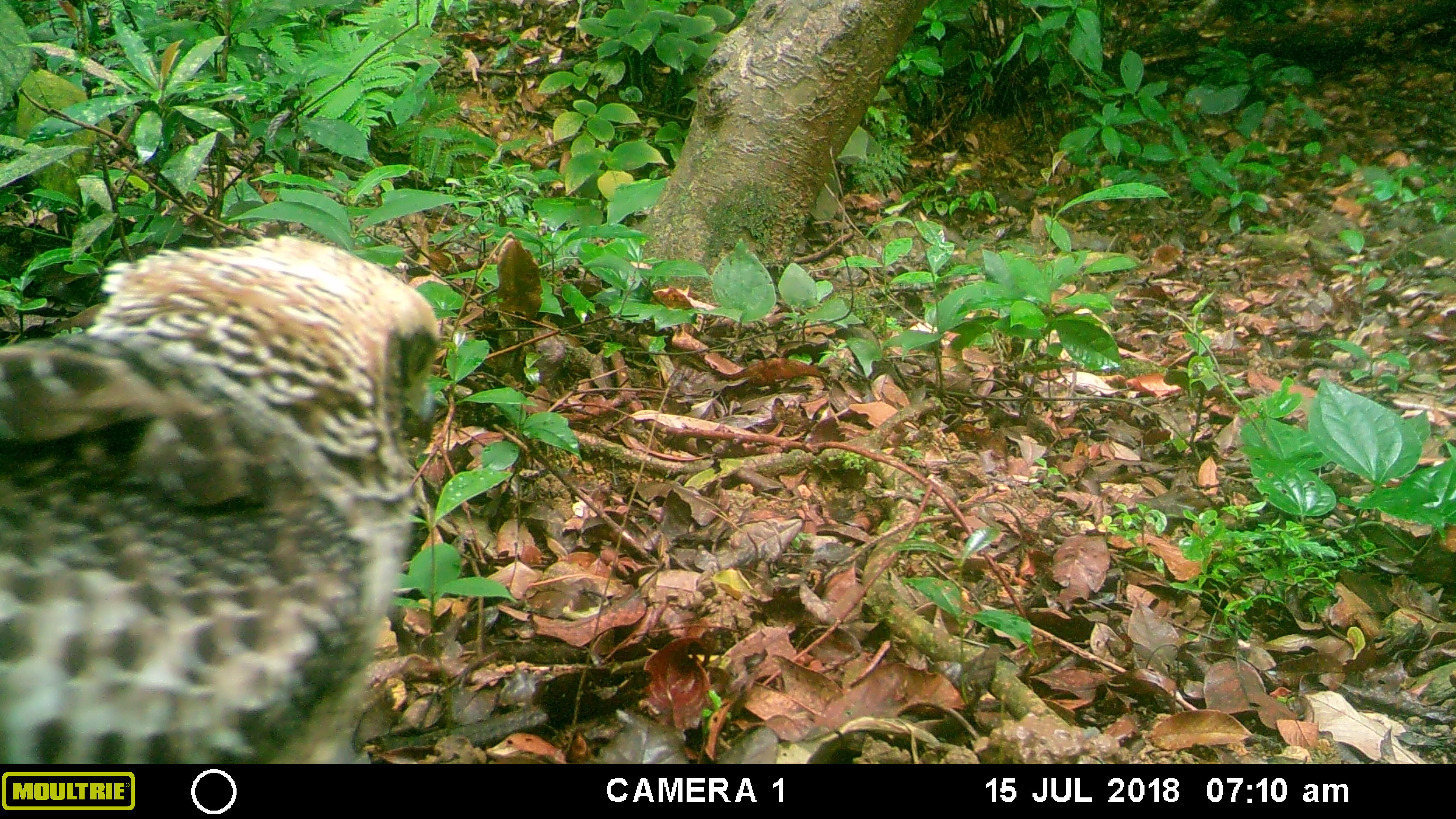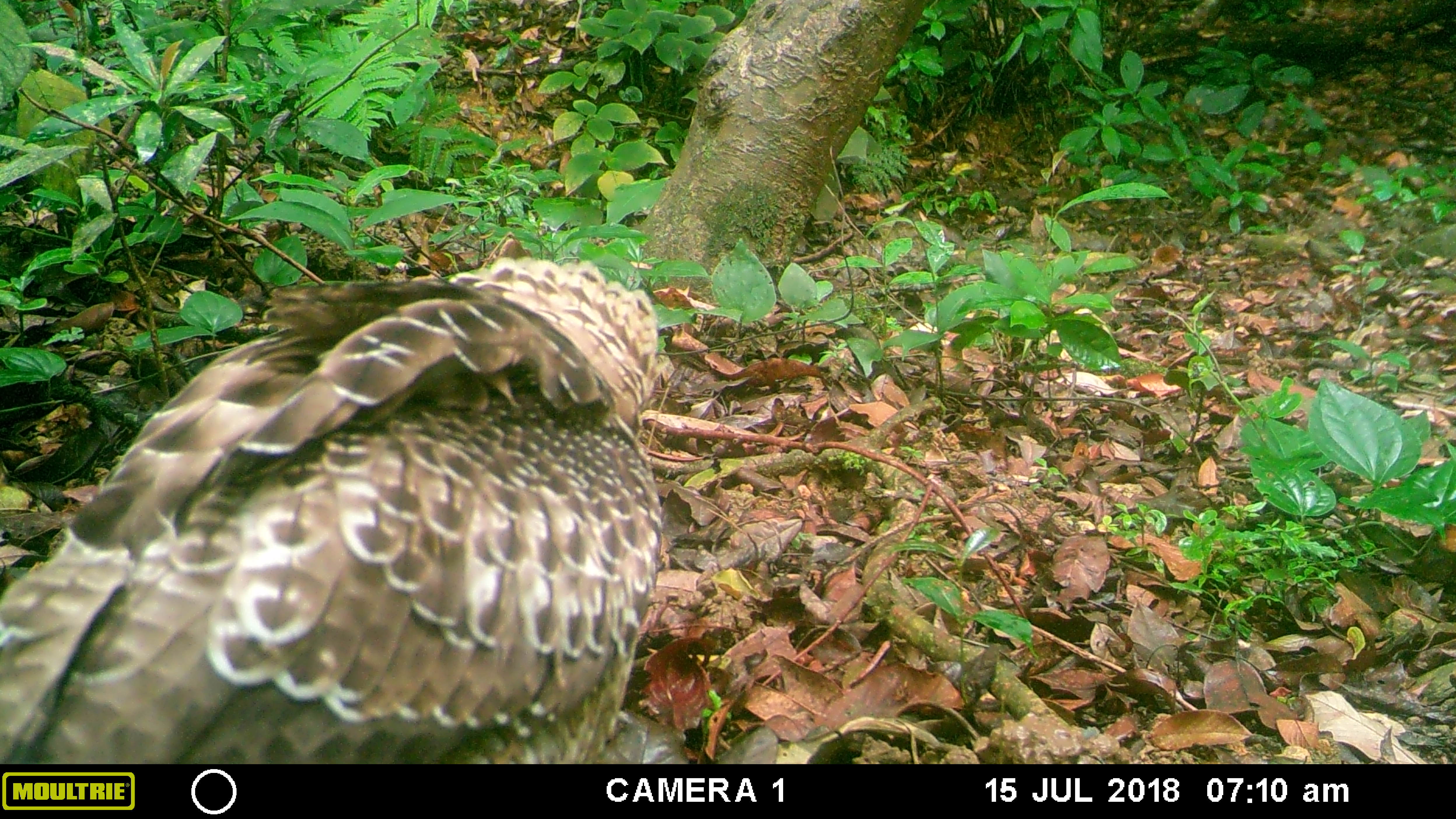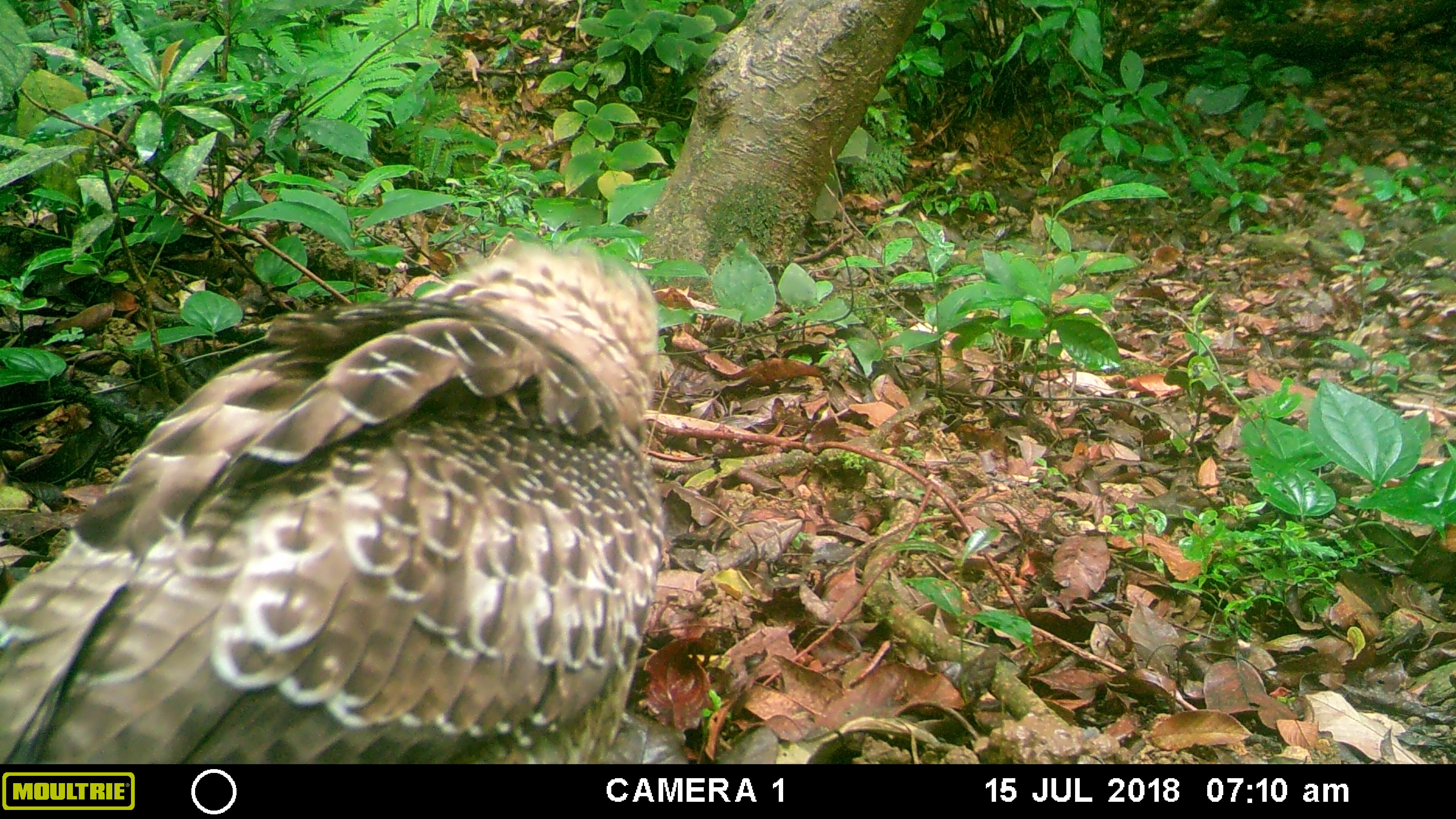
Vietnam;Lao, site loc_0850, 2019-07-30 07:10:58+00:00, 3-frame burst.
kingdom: Animalia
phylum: Chordata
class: Aves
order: Accipitriformes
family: Accipitridae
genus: Spilornis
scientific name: Spilornis cheela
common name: crested serpent eagle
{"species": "crested serpent eagle (Spilornis cheela)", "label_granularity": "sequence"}